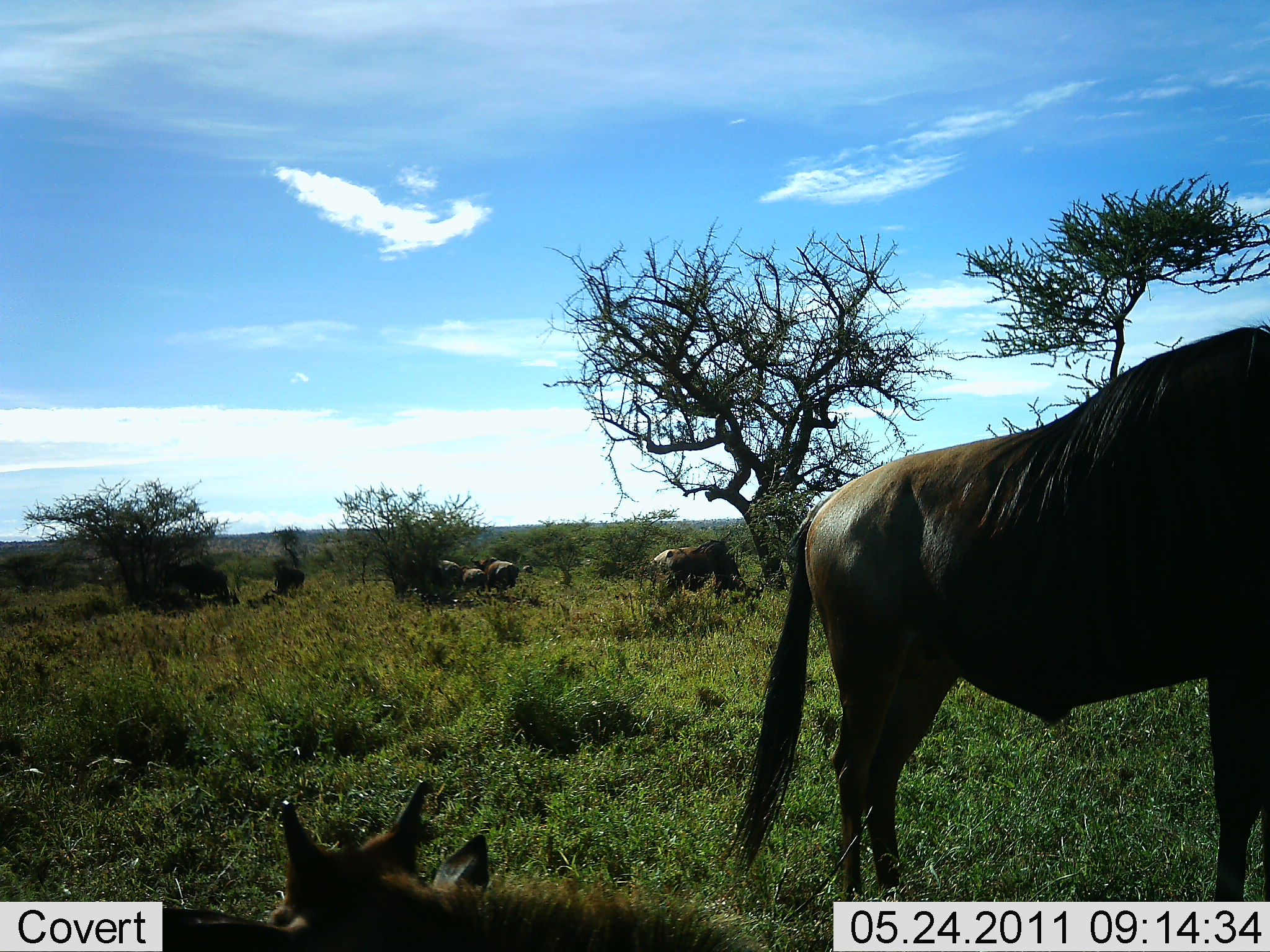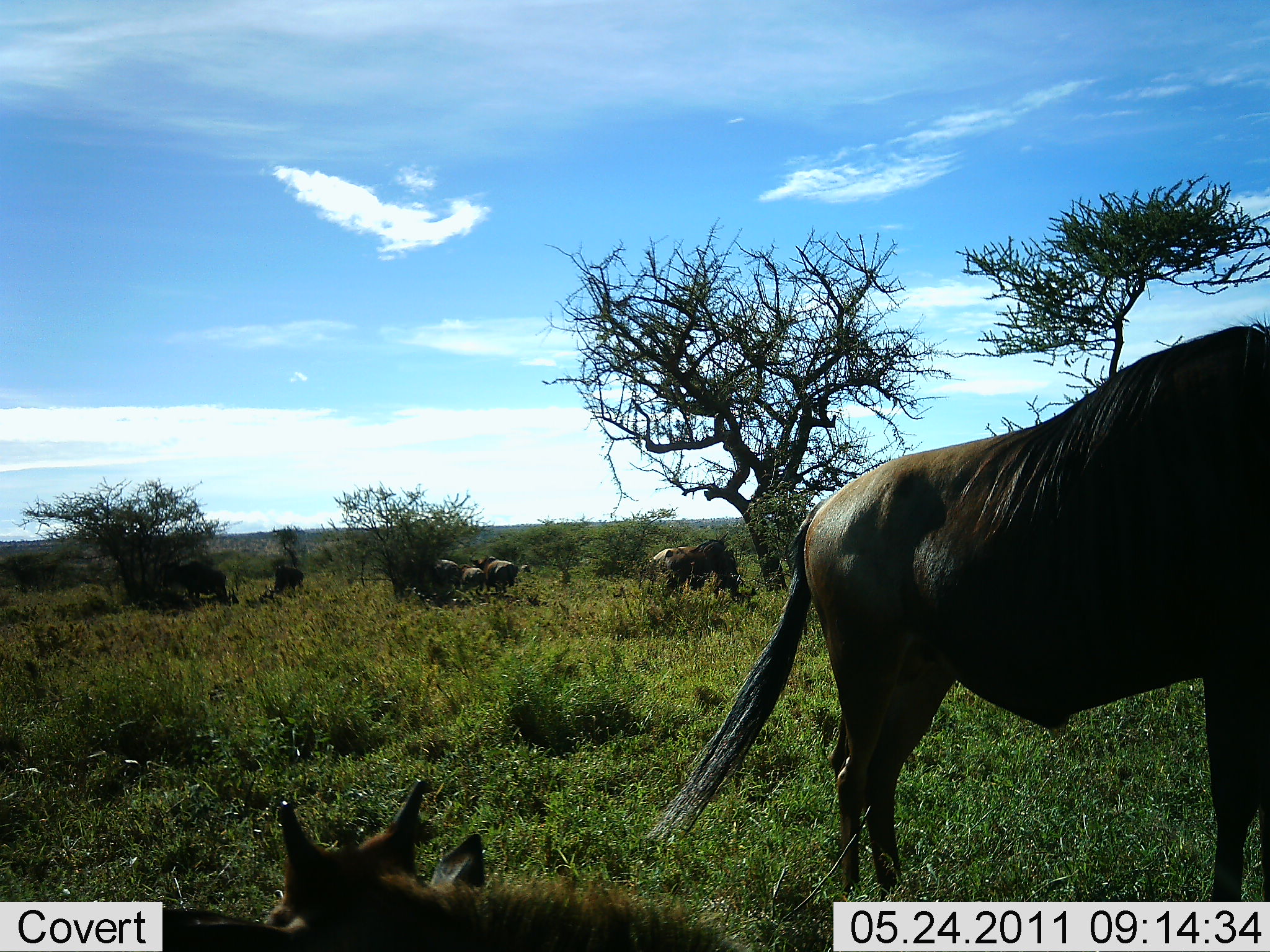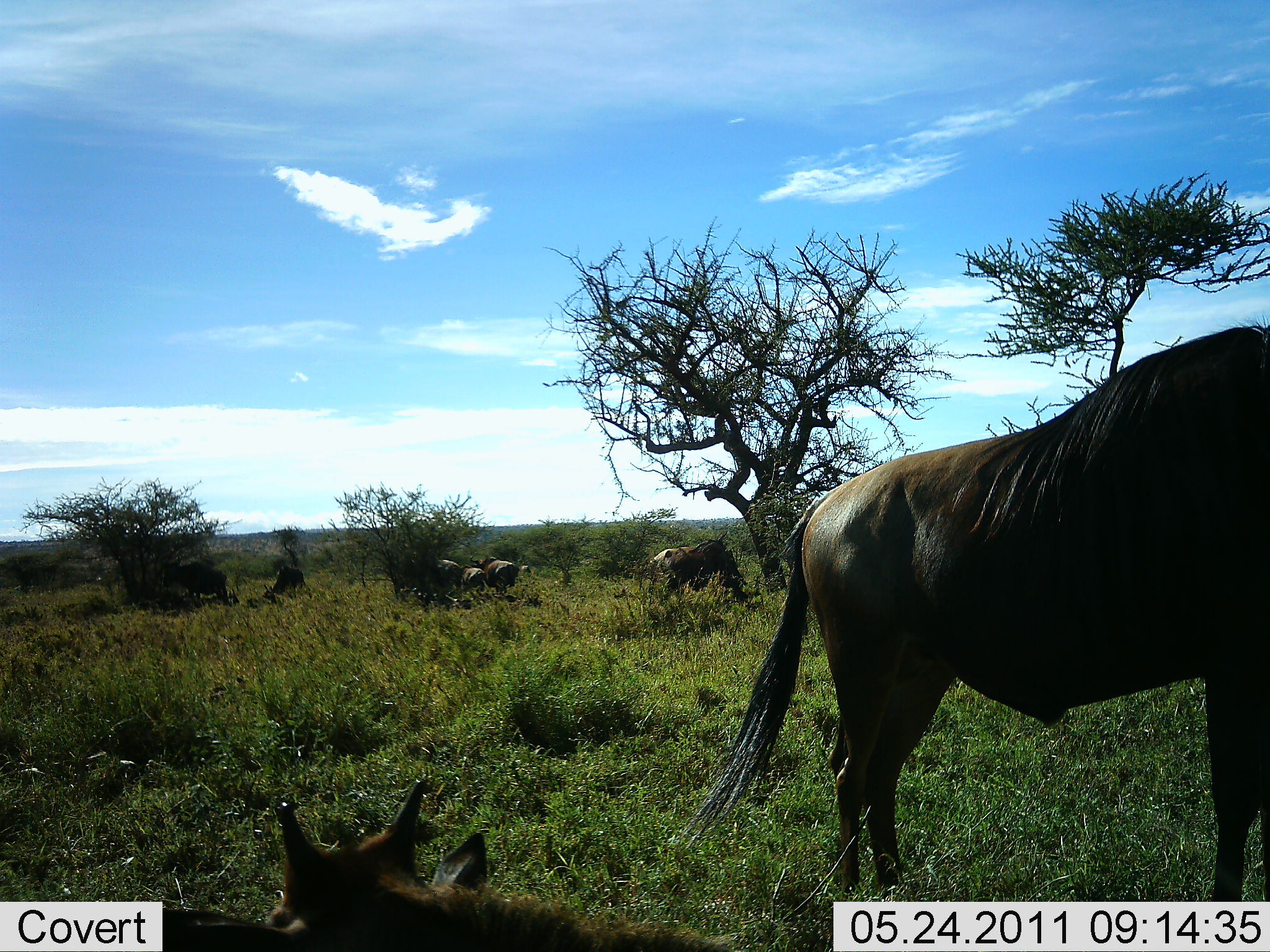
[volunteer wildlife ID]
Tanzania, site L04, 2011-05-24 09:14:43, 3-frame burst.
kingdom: Animalia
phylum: Chordata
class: Mammalia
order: Artiodactyla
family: Bovidae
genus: Connochaetes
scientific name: Connochaetes taurinus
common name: blue wildebeest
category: wildebeest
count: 6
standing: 75%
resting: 58%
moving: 17%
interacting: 0%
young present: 17%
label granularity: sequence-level